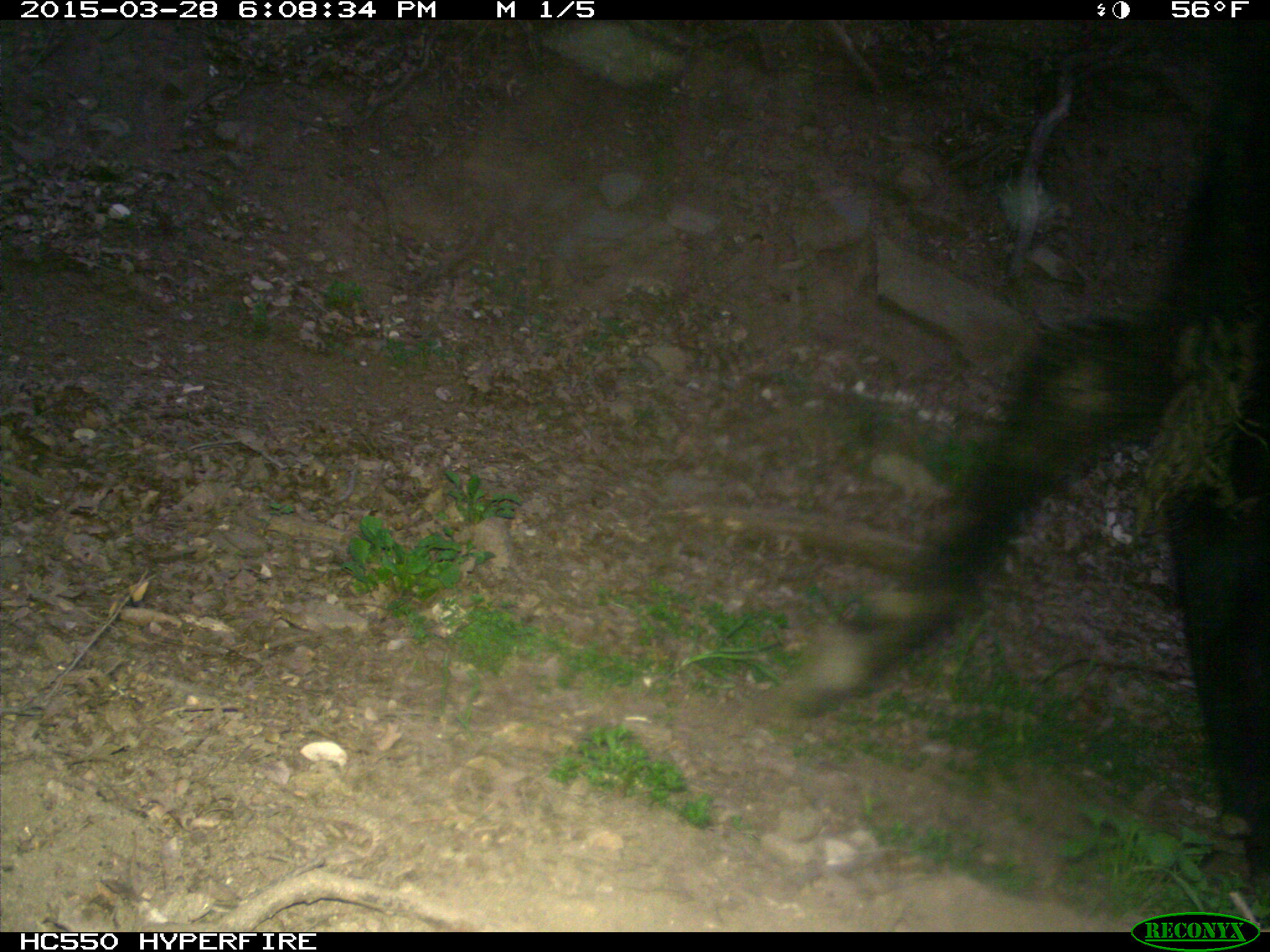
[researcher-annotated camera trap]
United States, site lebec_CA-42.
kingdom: Animalia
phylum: Chordata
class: Mammalia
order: Artiodactyla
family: Bovidae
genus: Bos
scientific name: Bos taurus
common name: domestic cow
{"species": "Bos taurus (domestic cow)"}